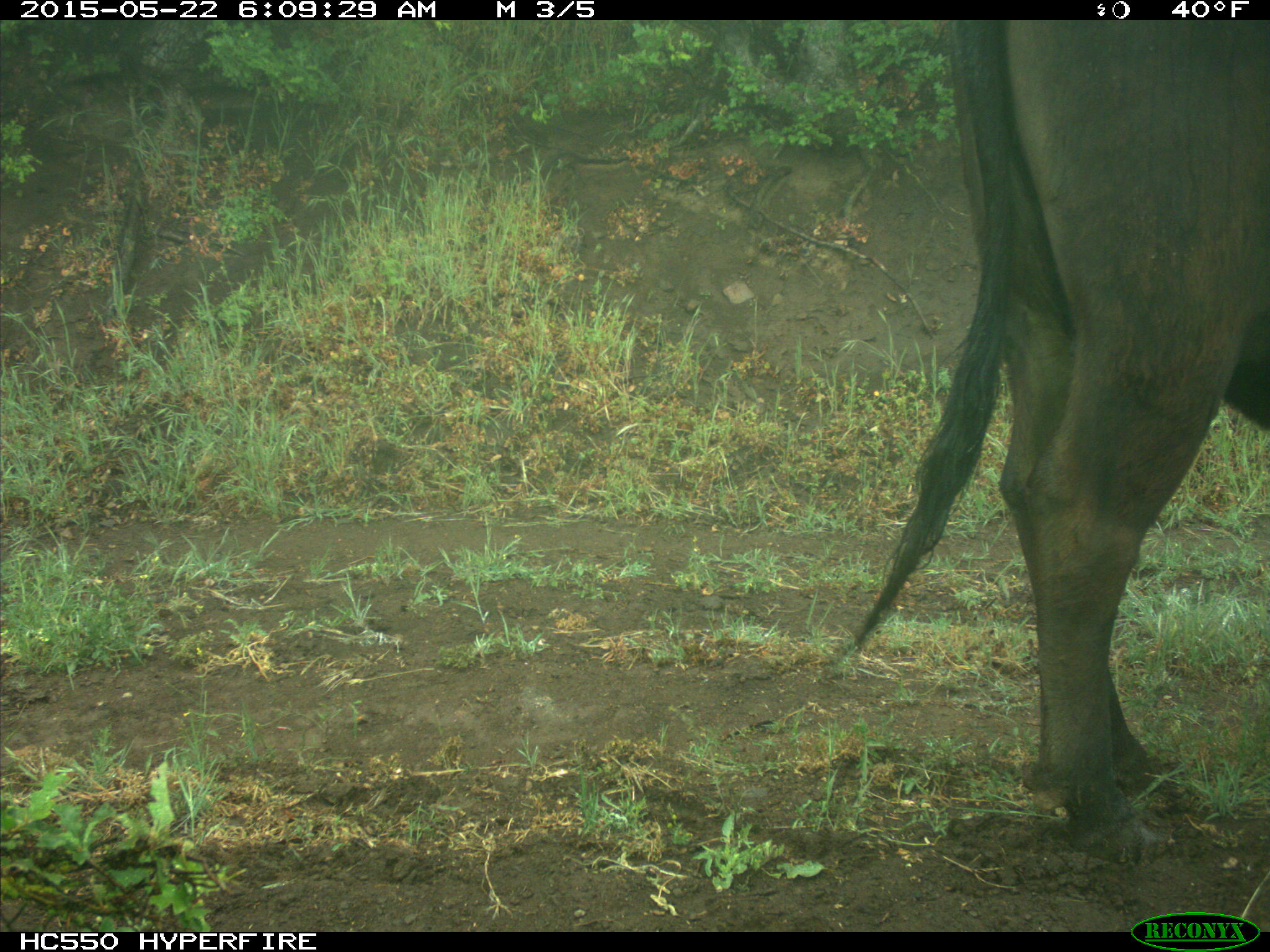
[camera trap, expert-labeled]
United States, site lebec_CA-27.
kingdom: Animalia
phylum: Chordata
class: Mammalia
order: Artiodactyla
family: Bovidae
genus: Bos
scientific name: Bos taurus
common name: domestic cow